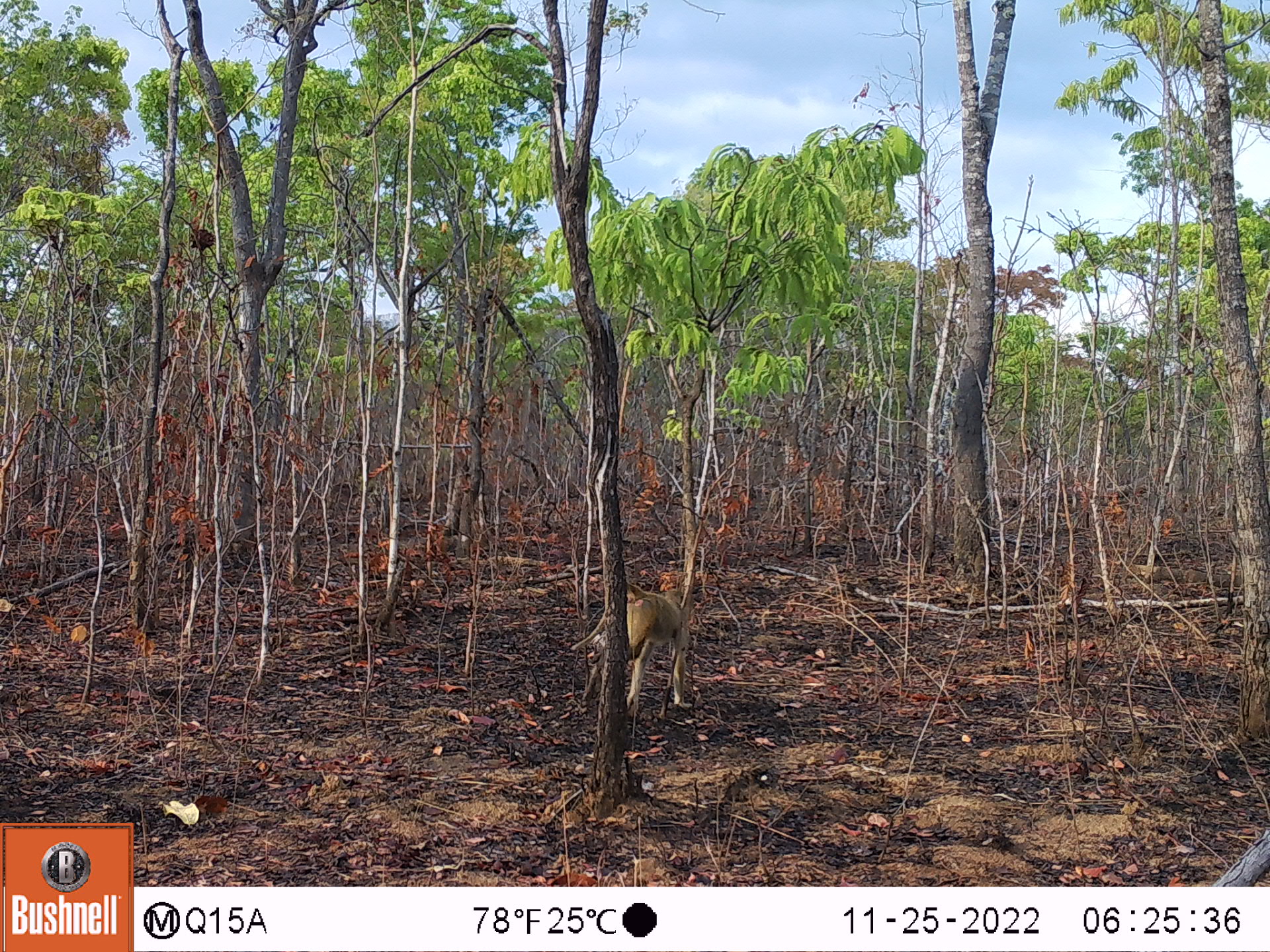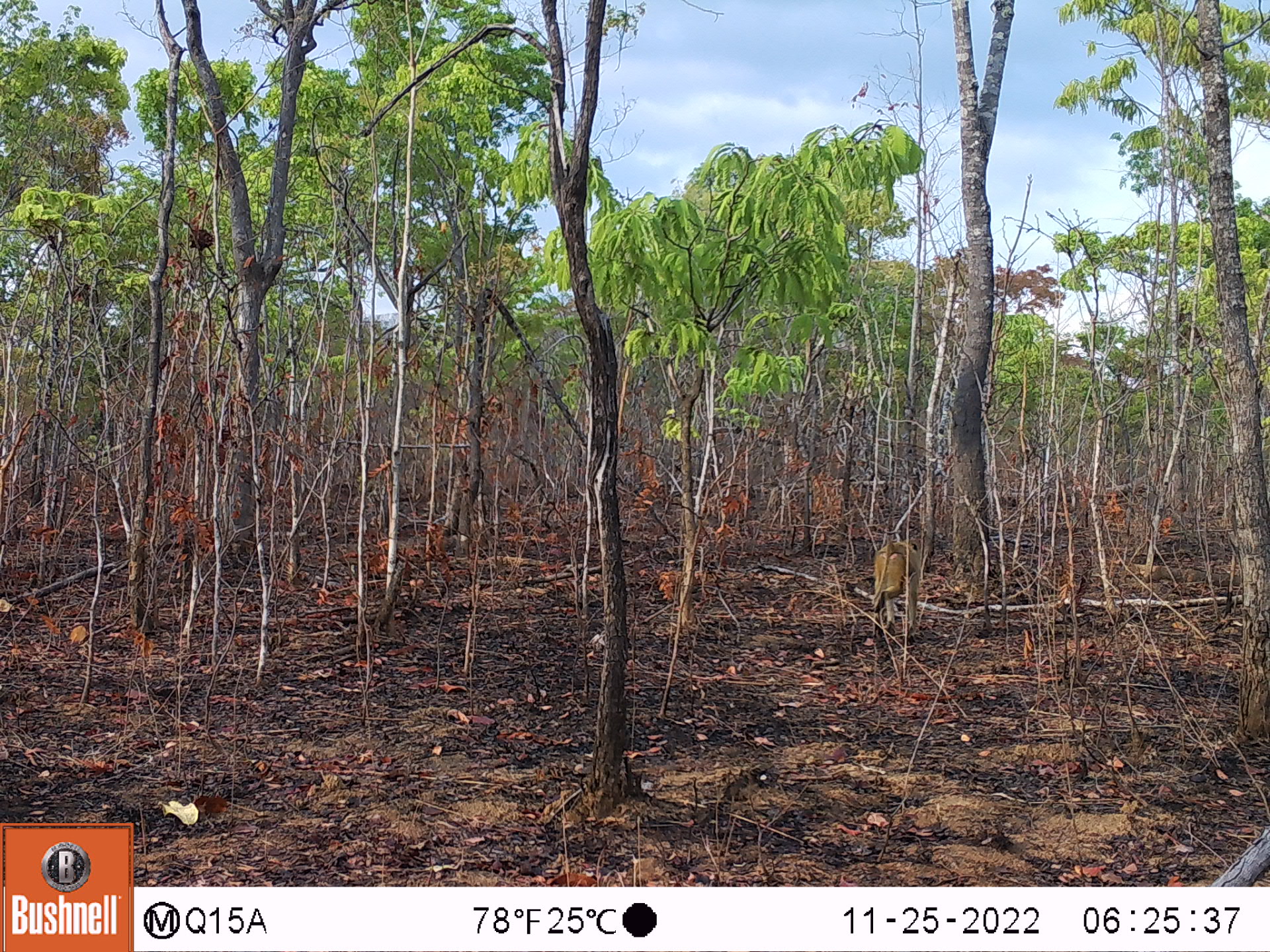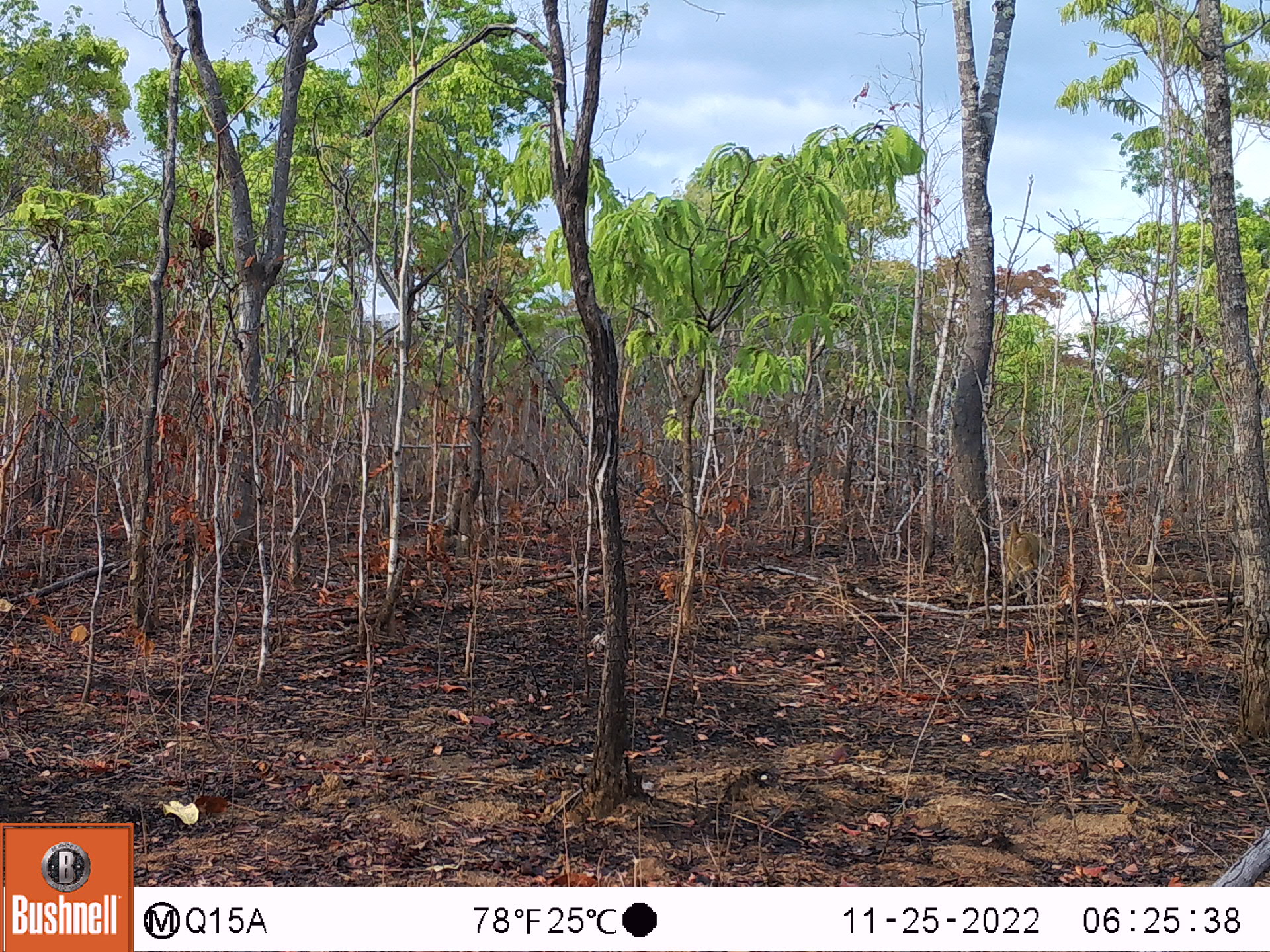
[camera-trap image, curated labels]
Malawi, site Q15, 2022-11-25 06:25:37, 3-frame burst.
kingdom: Animalia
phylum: Chordata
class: Mammalia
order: Primates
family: Cercopithecidae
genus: Papio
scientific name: Papio cynocephalus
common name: yellow baboon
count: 1